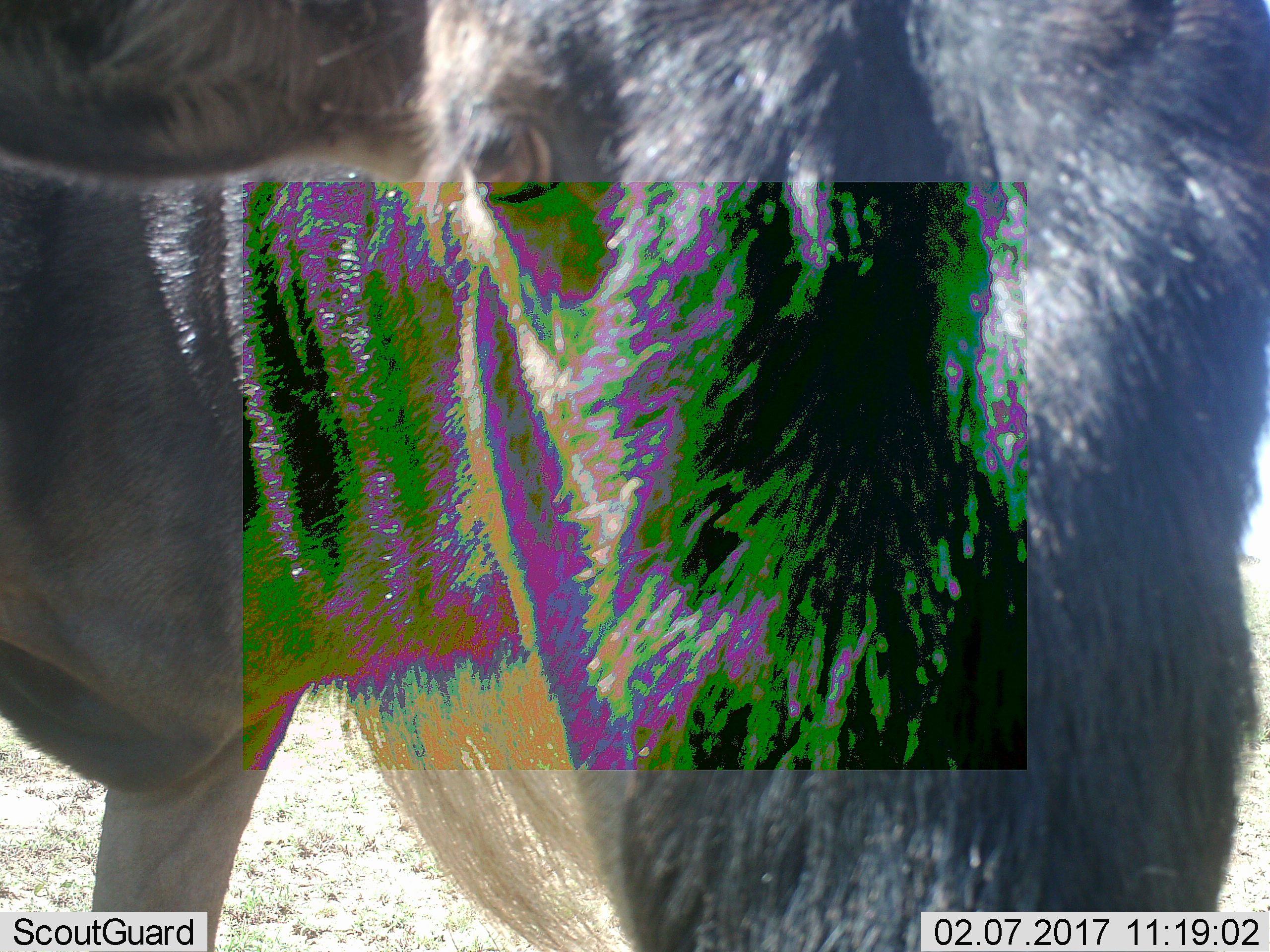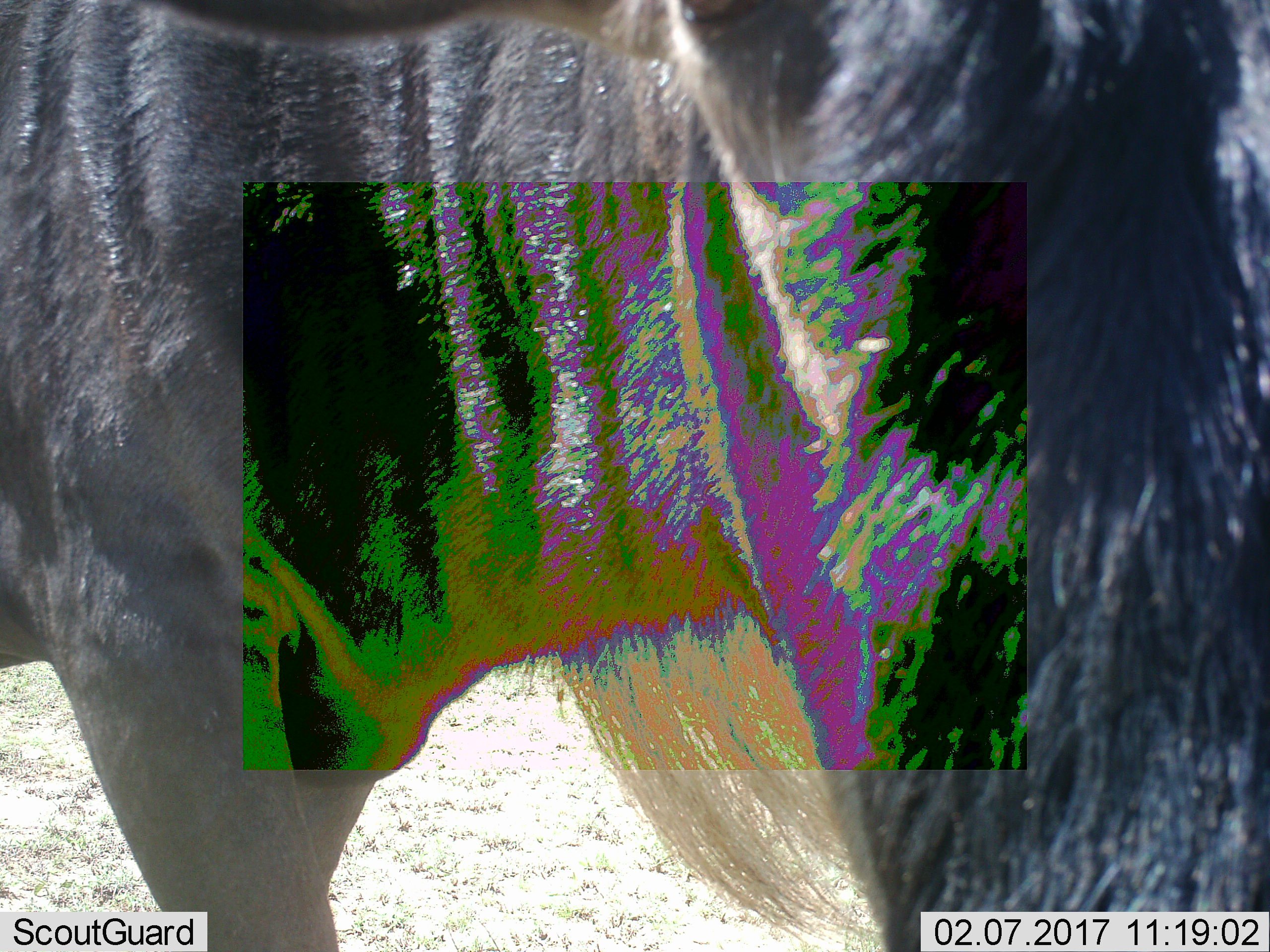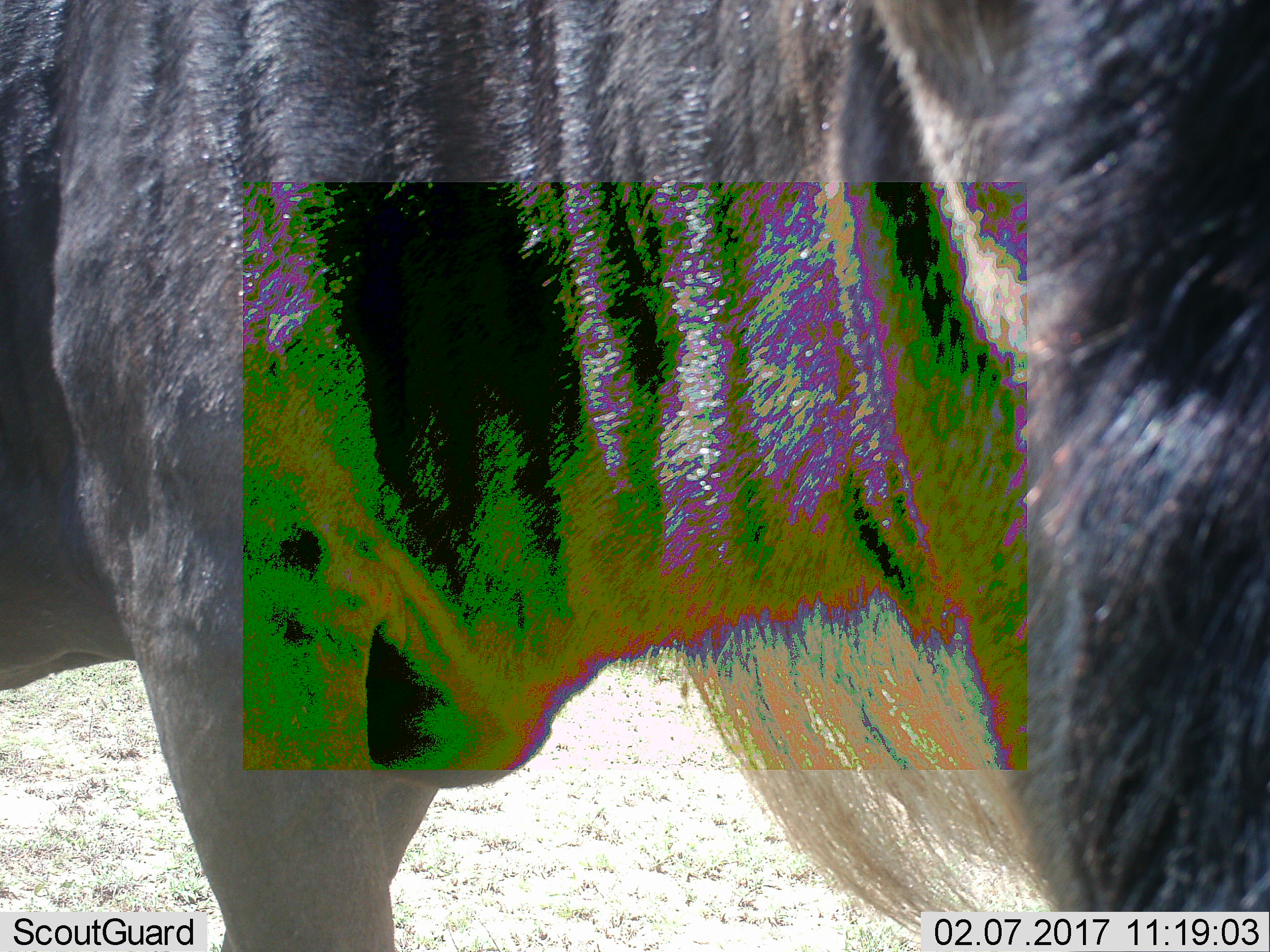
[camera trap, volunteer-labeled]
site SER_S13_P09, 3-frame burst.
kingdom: Animalia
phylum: Chordata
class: Mammalia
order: Artiodactyla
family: Bovidae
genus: Connochaetes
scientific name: Connochaetes taurinus taurinus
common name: blue wildebeest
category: wildebeestblue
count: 1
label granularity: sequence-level